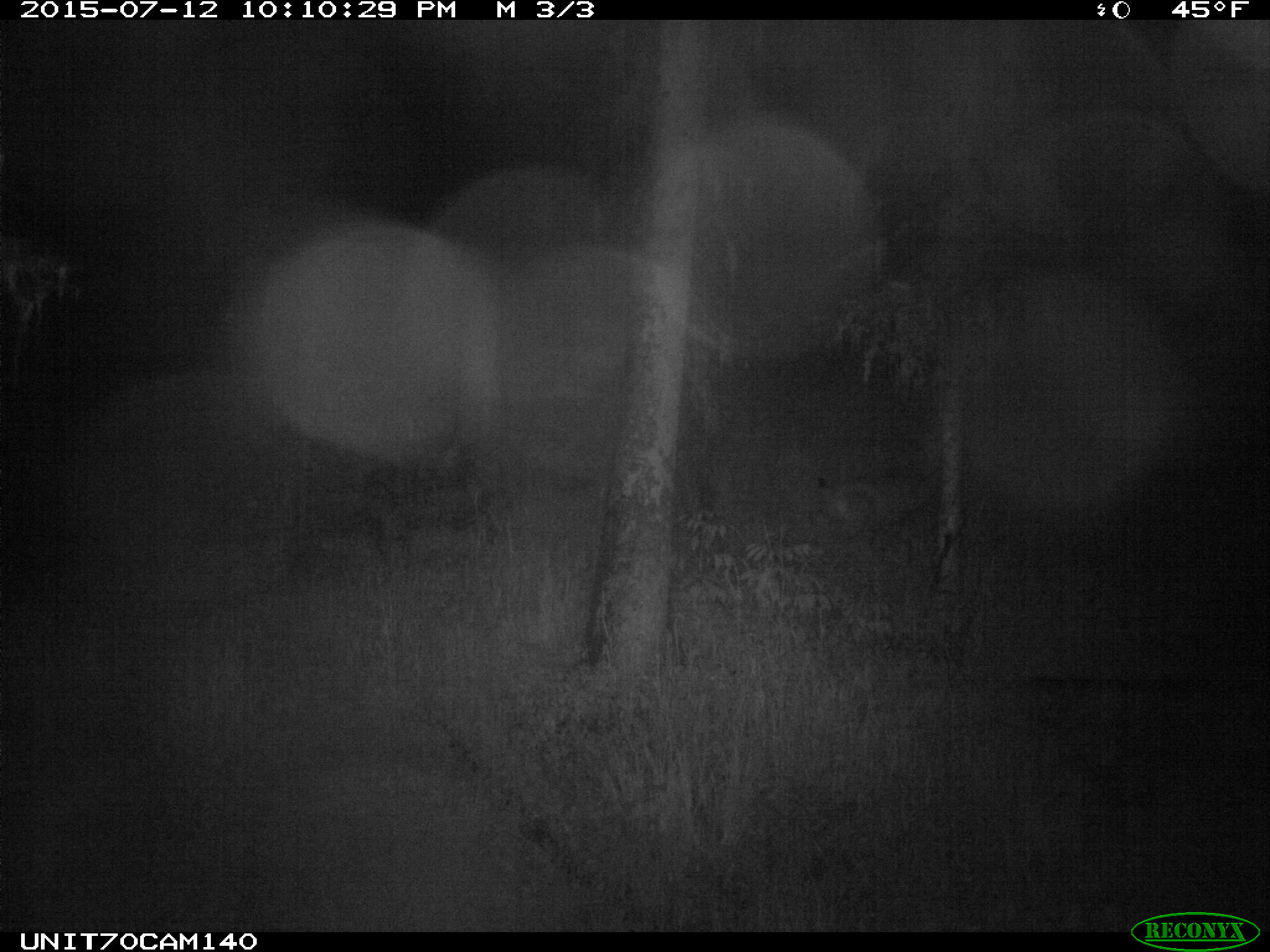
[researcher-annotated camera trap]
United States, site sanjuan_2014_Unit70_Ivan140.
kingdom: Animalia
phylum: Chordata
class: Mammalia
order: Artiodactyla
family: Cervidae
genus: Odocoileus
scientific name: Odocoileus hemionus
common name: mule deer